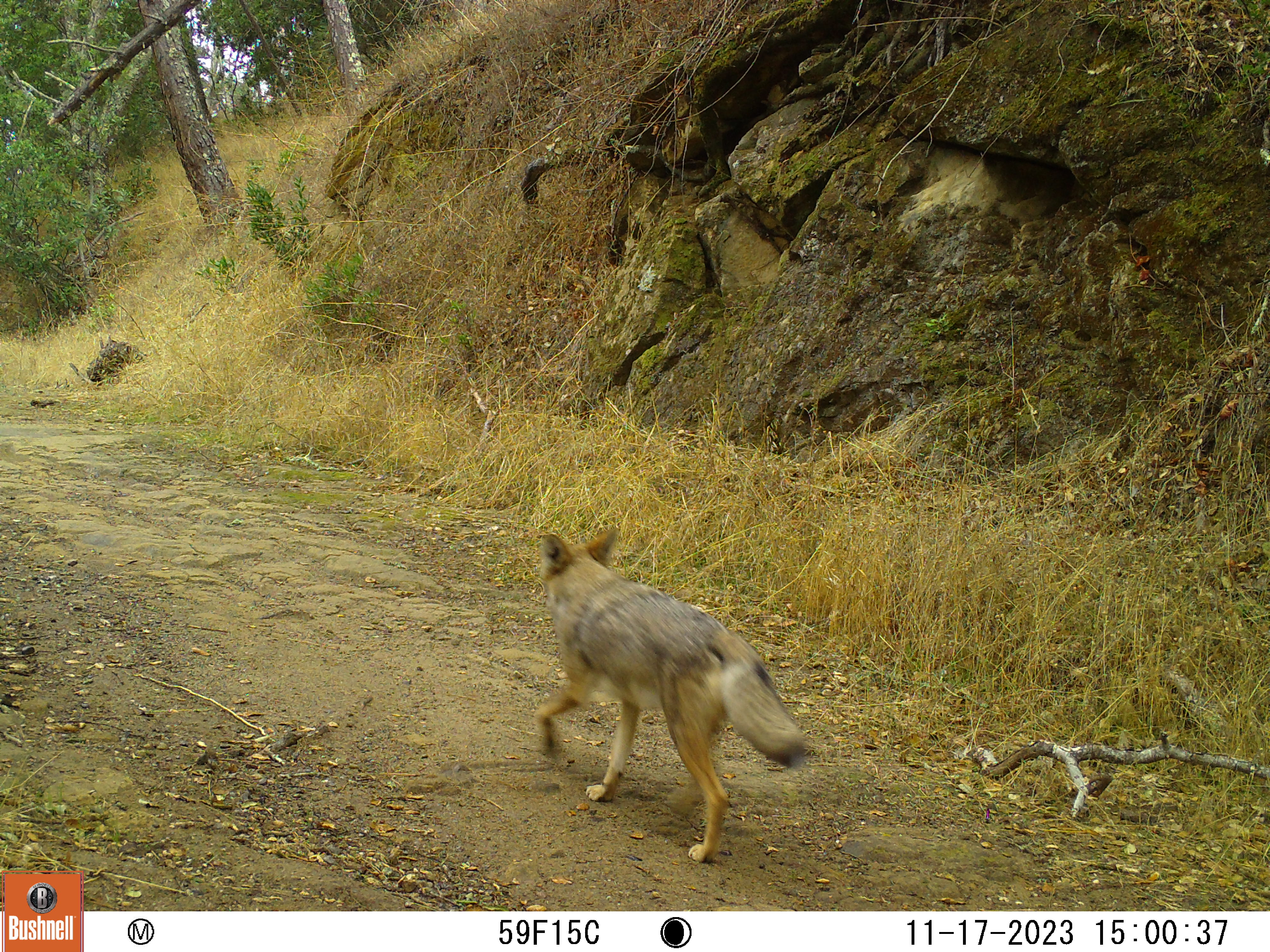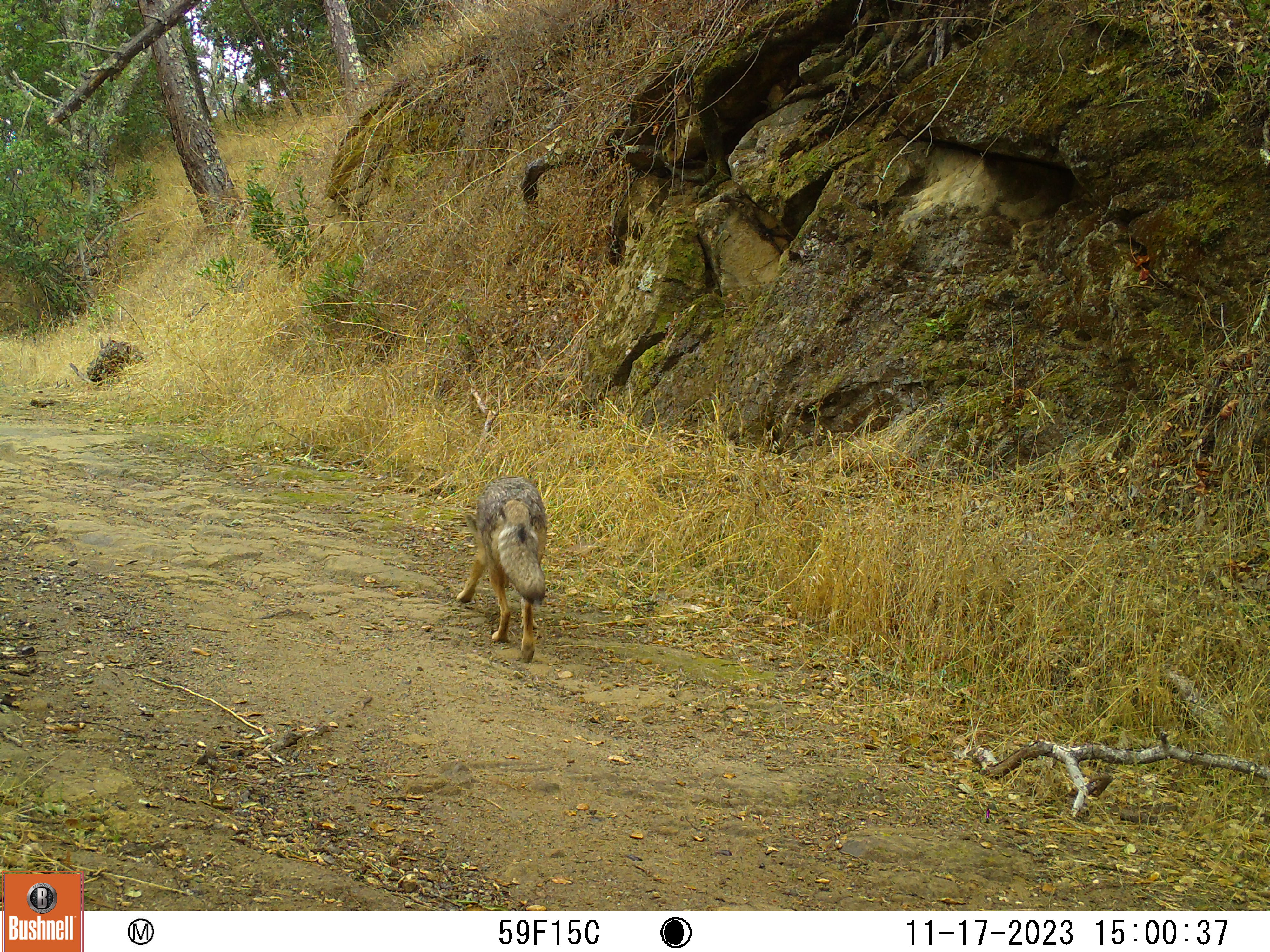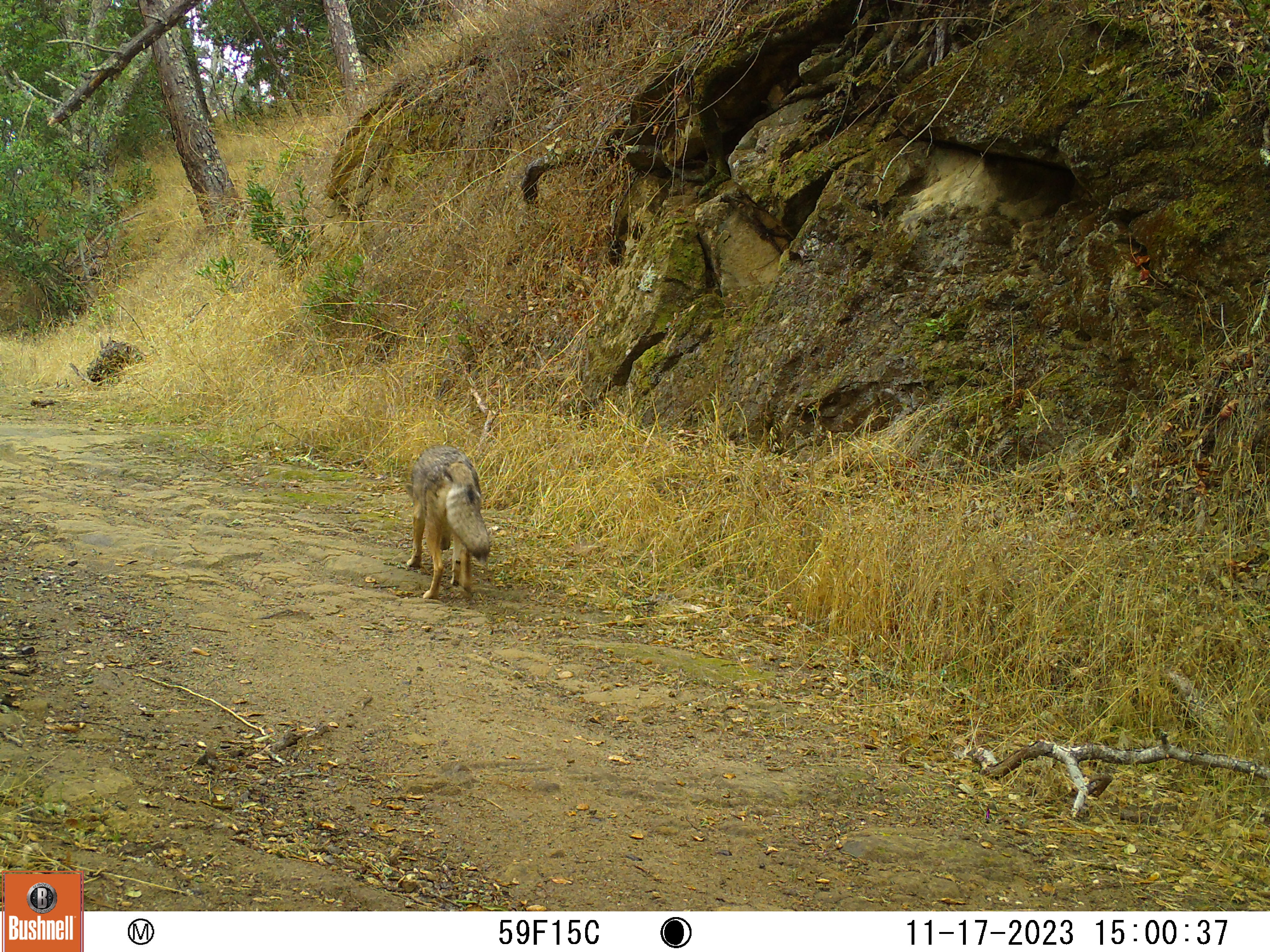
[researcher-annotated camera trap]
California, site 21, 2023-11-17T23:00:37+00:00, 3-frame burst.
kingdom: Animalia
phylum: Chordata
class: Mammalia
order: Carnivora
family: Canidae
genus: Canis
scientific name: Canis latrans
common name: coyote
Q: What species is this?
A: Coyote (Canis latrans).